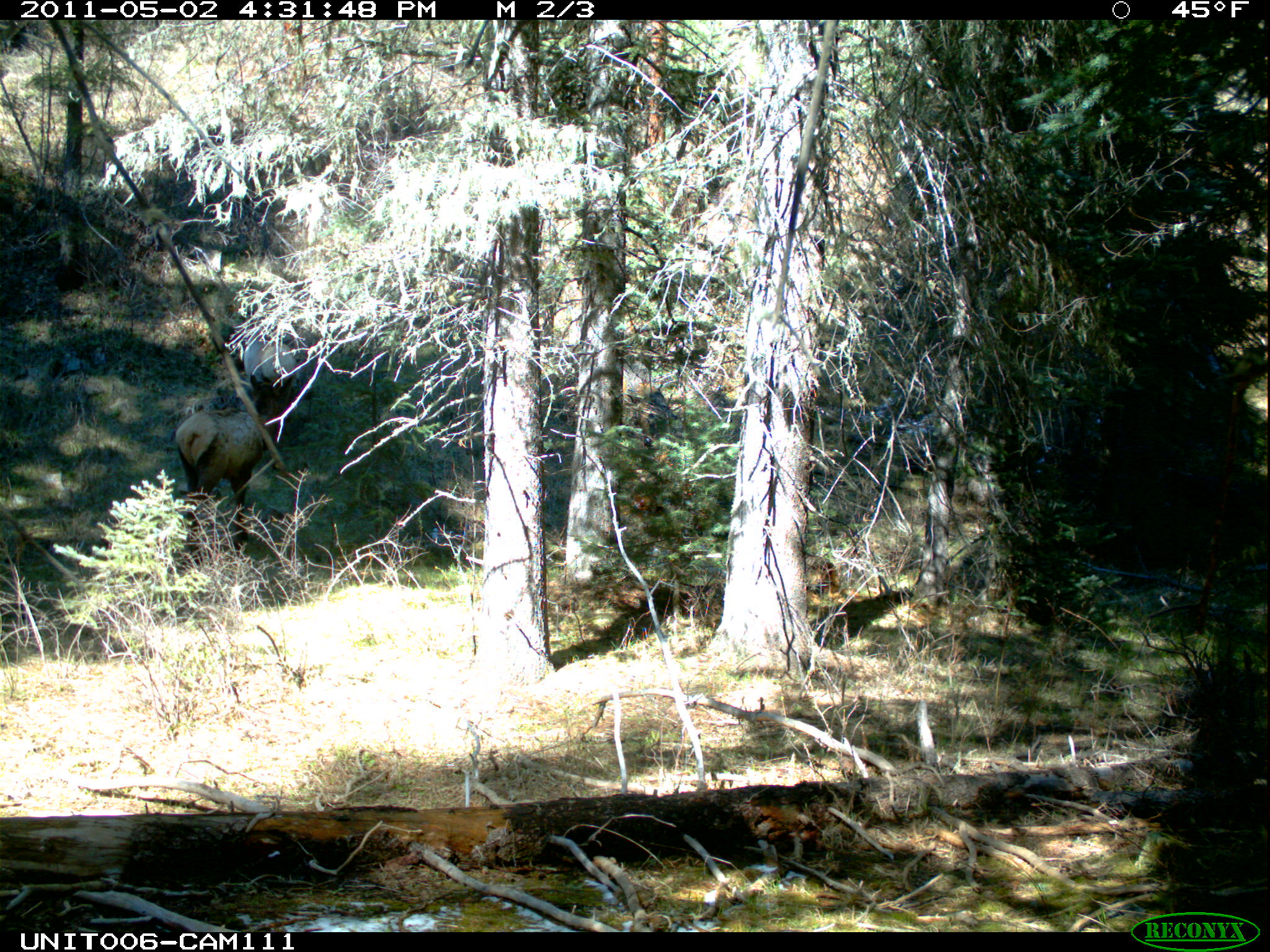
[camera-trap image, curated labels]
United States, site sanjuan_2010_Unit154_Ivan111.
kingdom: Animalia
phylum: Chordata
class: Mammalia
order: Artiodactyla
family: Cervidae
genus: Cervus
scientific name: Cervus elaphus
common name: red deer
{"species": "Cervus elaphus (red deer)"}